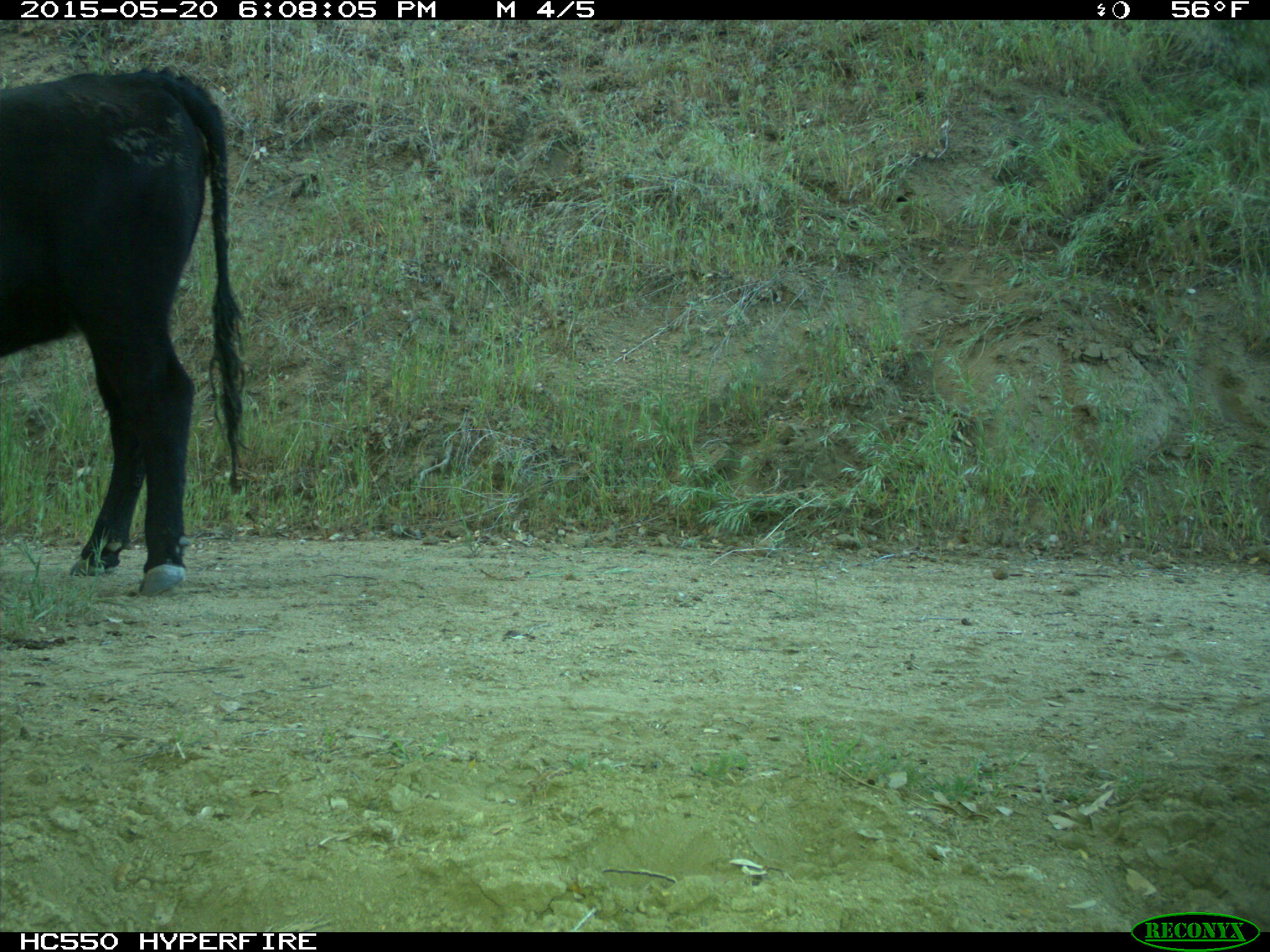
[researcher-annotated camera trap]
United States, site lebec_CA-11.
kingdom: Animalia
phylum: Chordata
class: Mammalia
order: Artiodactyla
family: Bovidae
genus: Bos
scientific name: Bos taurus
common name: domestic cow